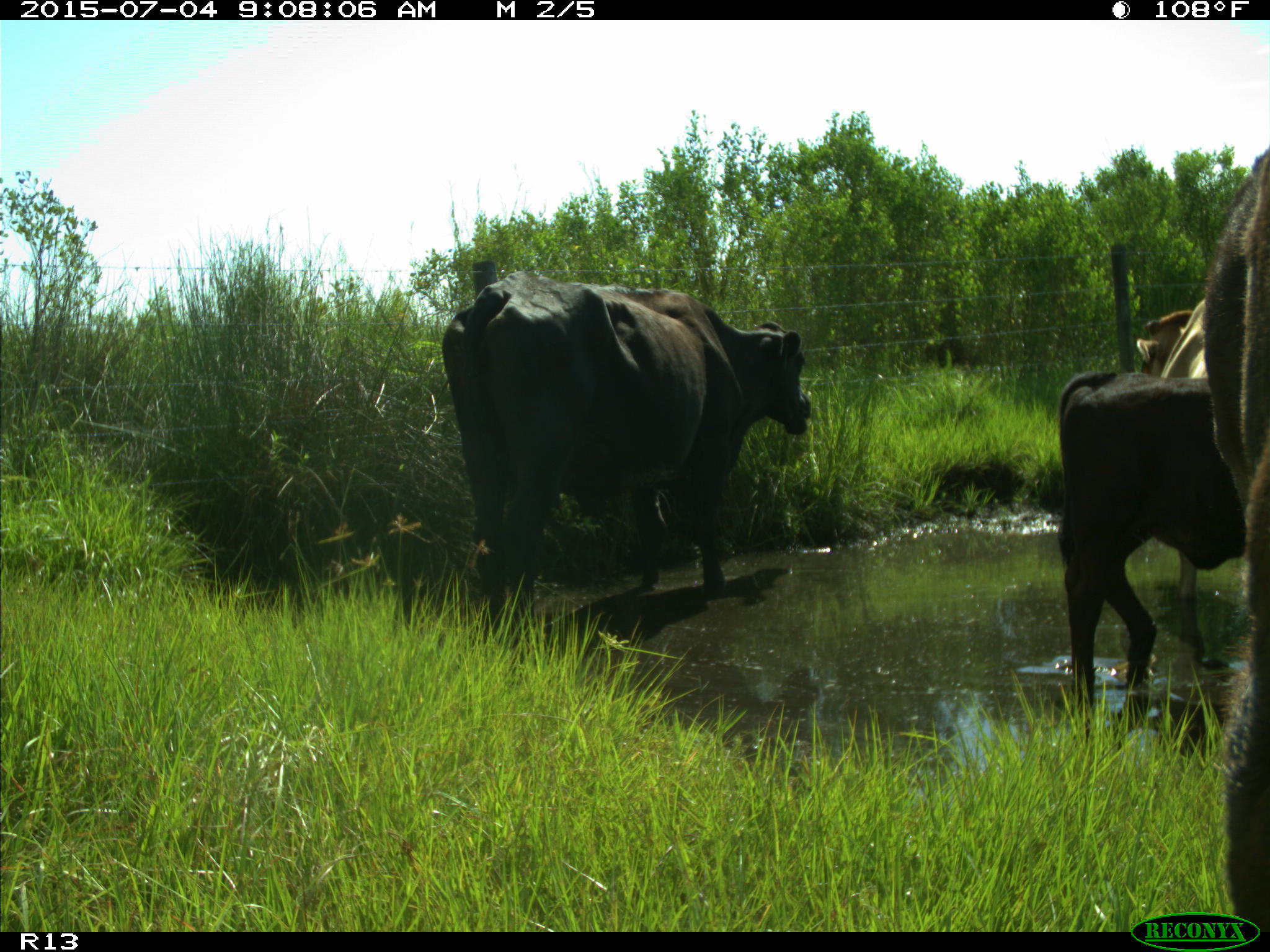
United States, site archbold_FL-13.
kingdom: Animalia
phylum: Chordata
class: Mammalia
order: Artiodactyla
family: Bovidae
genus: Bos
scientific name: Bos taurus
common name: domestic cow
Bos taurus (domestic cow).